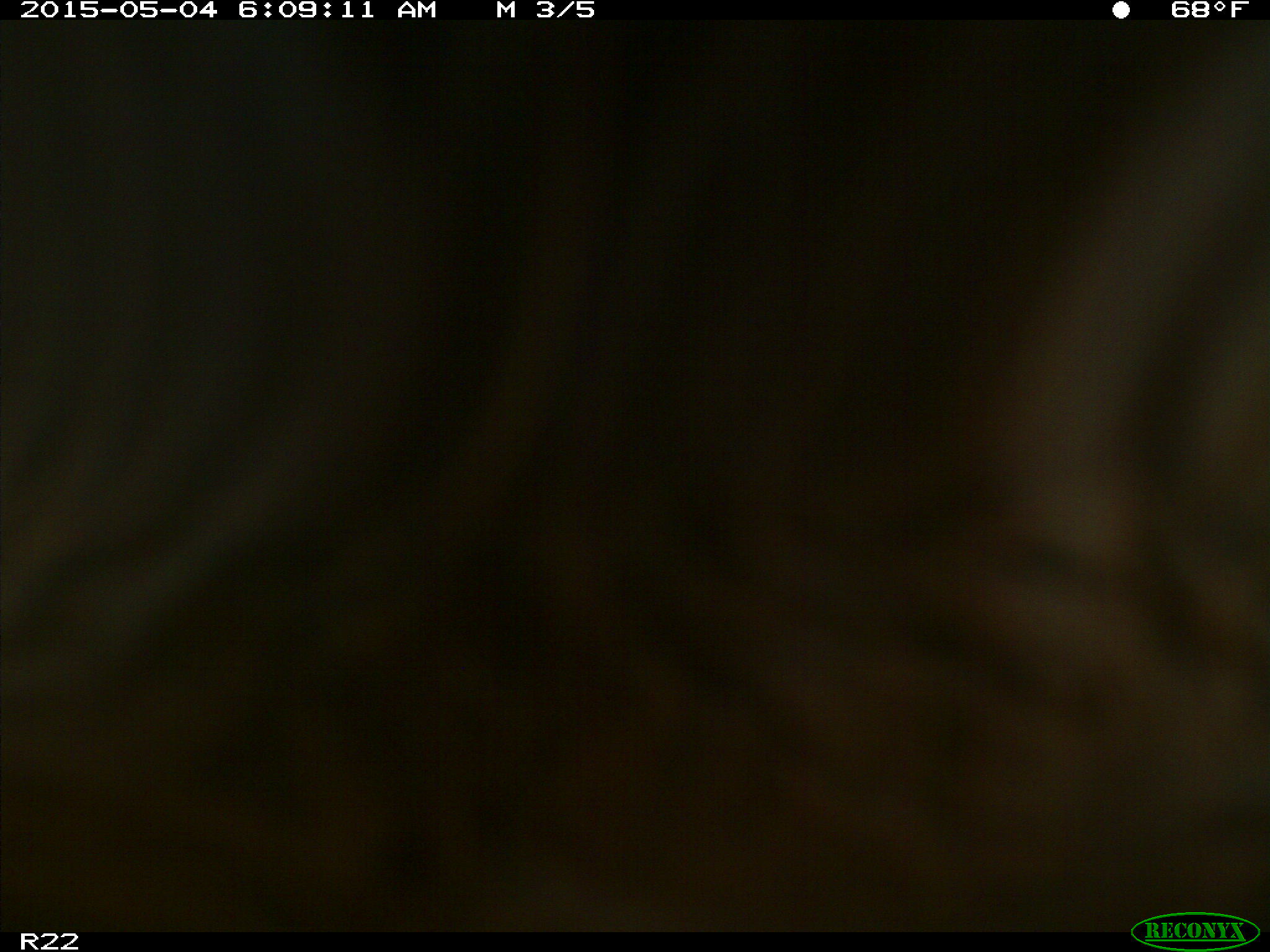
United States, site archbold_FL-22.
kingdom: Animalia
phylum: Chordata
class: Mammalia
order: Artiodactyla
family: Bovidae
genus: Bos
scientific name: Bos taurus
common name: domestic cow